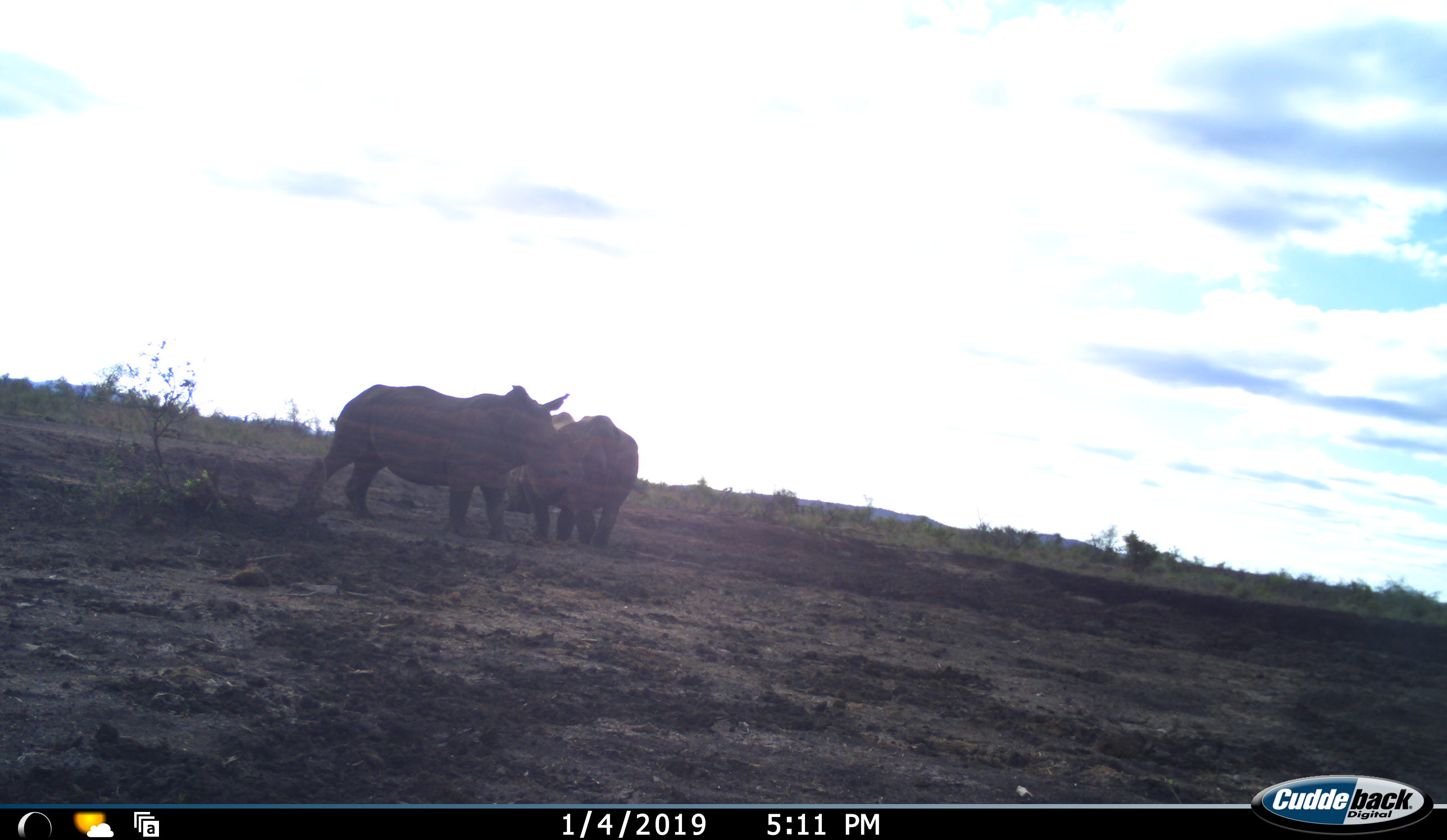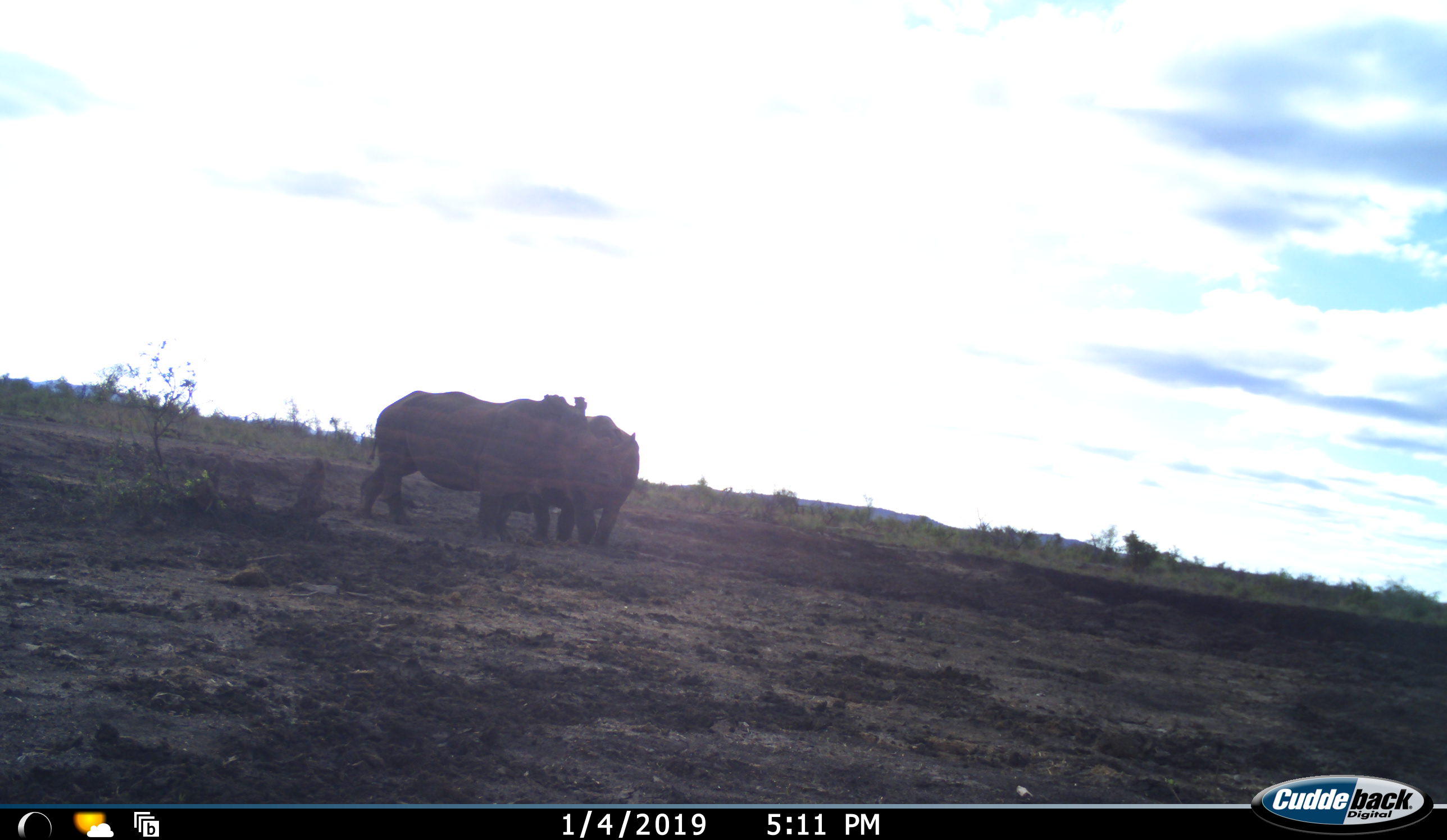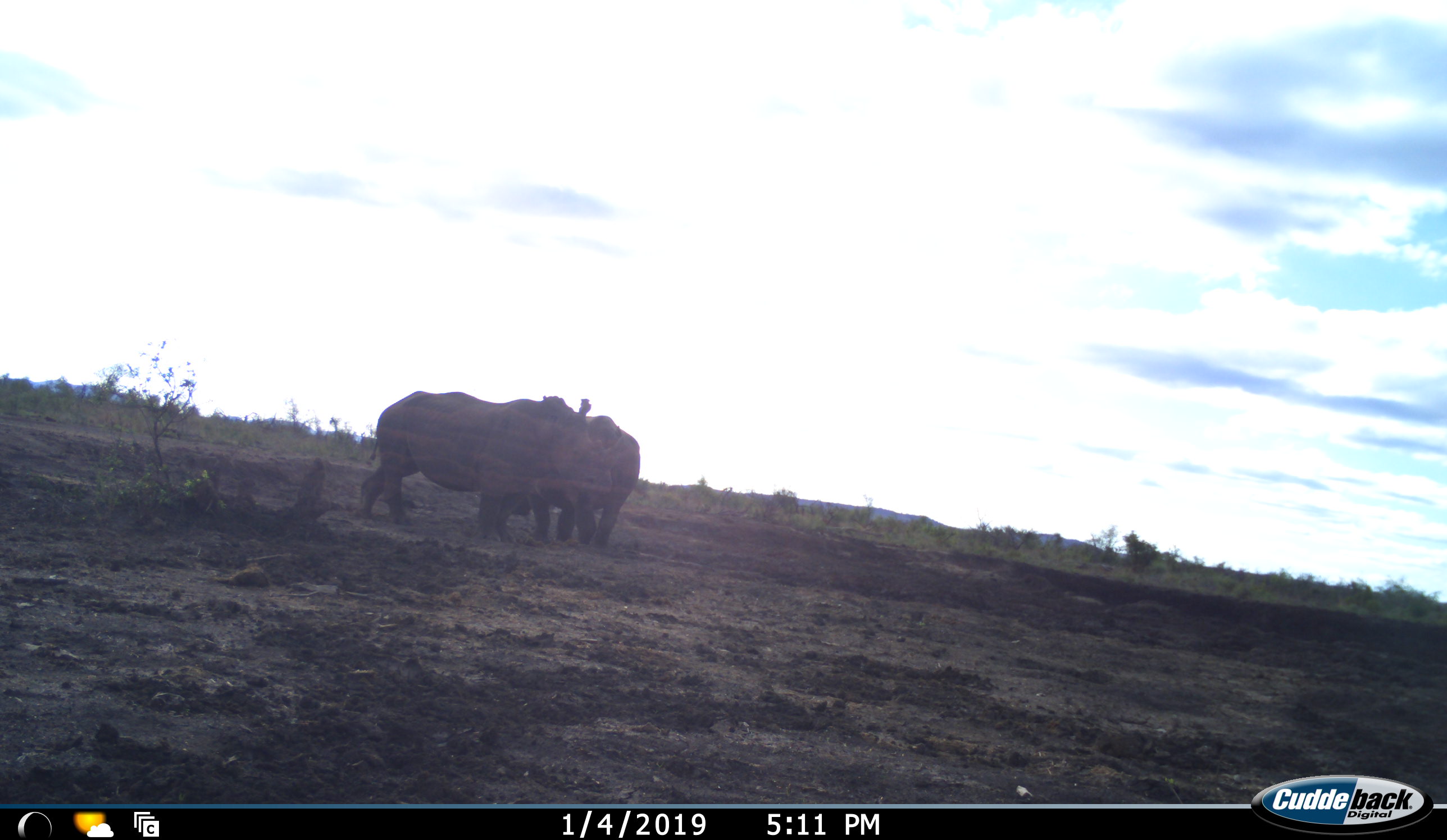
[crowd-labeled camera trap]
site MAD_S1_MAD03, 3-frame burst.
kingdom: Animalia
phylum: Chordata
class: Mammalia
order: Perissodactyla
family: Rhinocerotidae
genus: Ceratotherium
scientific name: Ceratotherium simum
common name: white rhinoceros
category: rhinoceroswhite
Rhinoceroswhite (white rhinoceros) (Ceratotherium simum), count 2. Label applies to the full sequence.